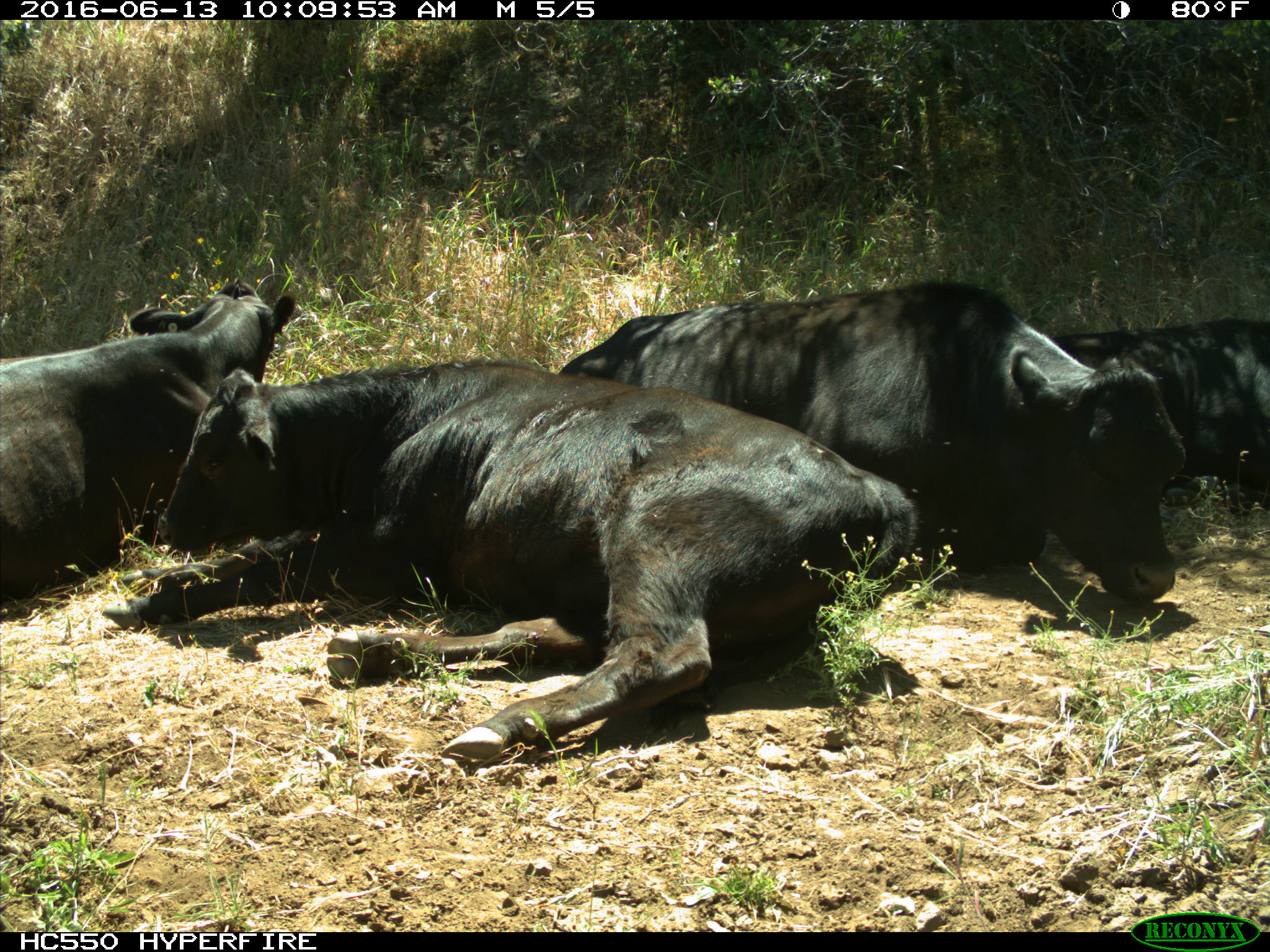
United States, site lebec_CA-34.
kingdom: Animalia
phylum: Chordata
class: Mammalia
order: Artiodactyla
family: Bovidae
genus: Bos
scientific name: Bos taurus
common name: domestic cow